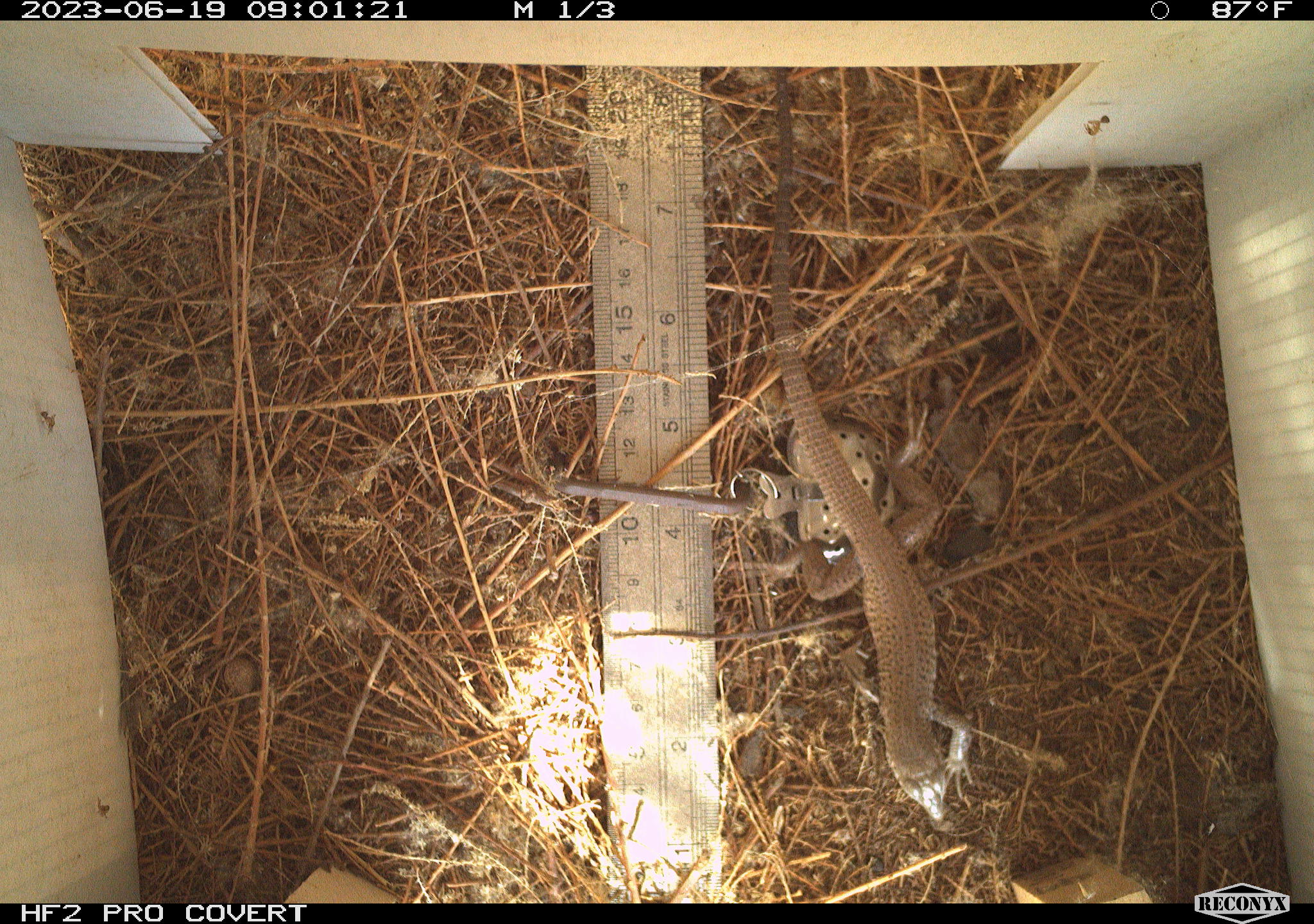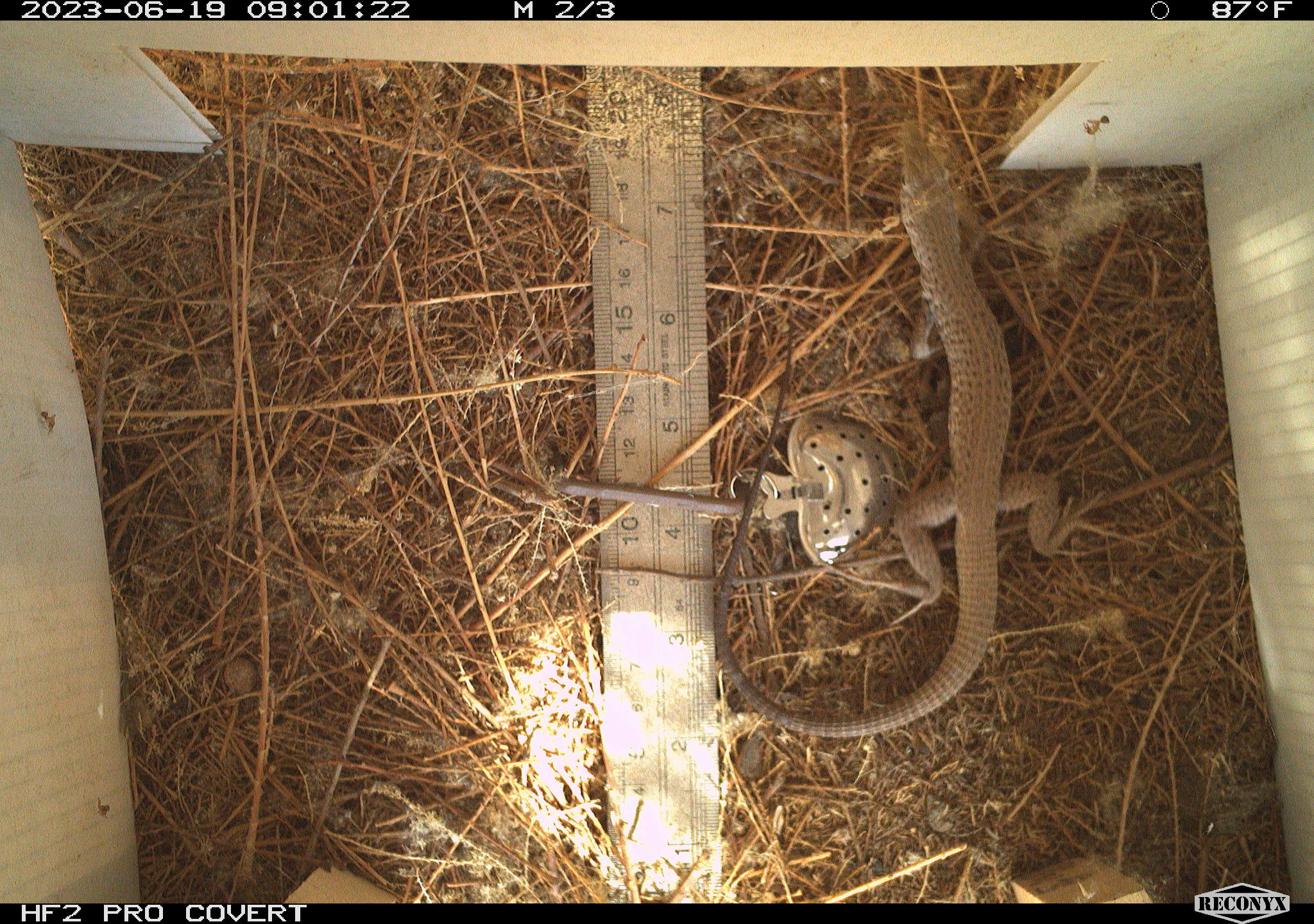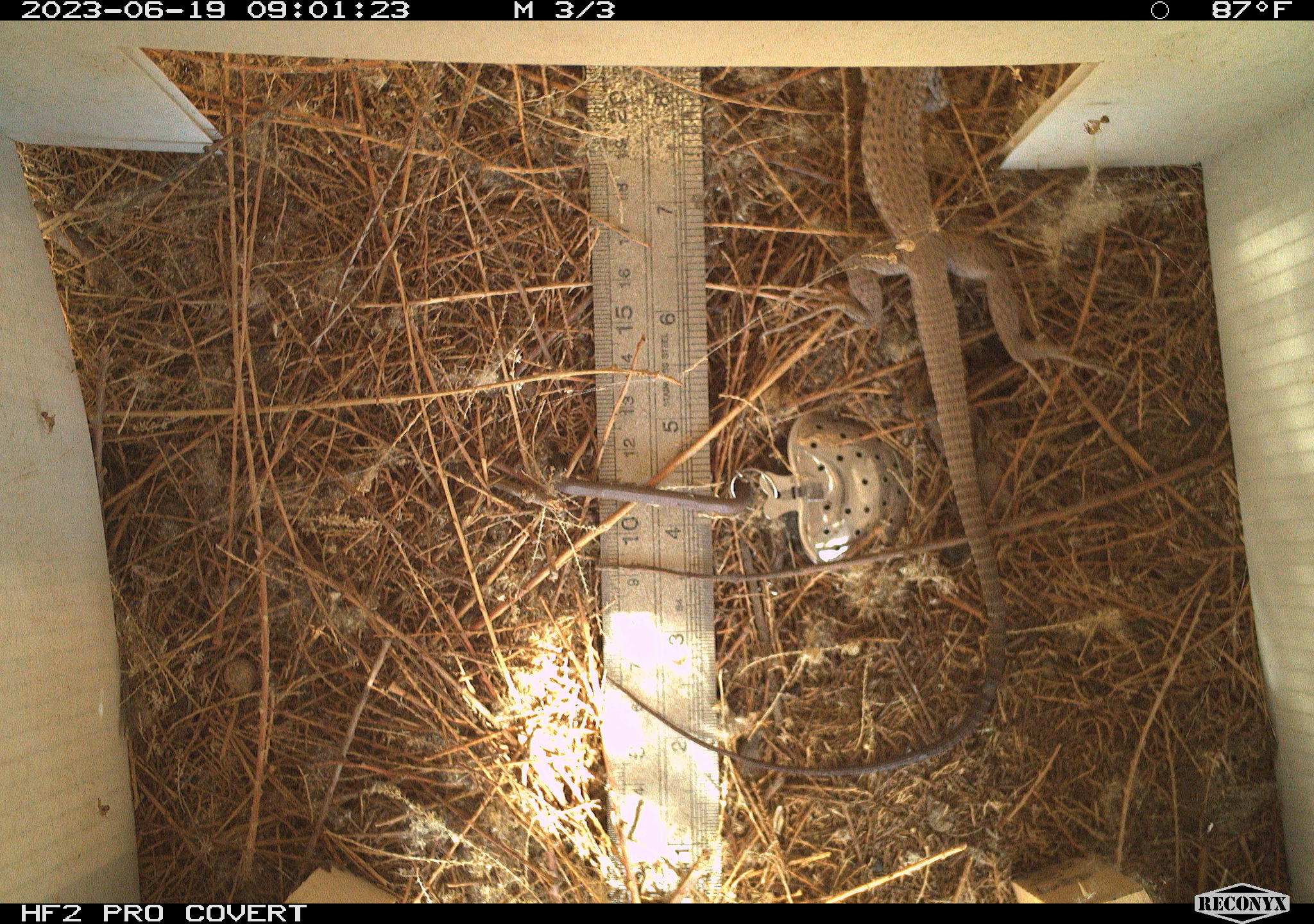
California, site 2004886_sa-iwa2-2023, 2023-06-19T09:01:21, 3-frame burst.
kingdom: Animalia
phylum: Chordata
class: Reptilia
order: Squamata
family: Teiidae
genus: Aspidoscelis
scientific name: Aspidoscelis tigris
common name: western whiptail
Western whiptail (Aspidoscelis tigris).